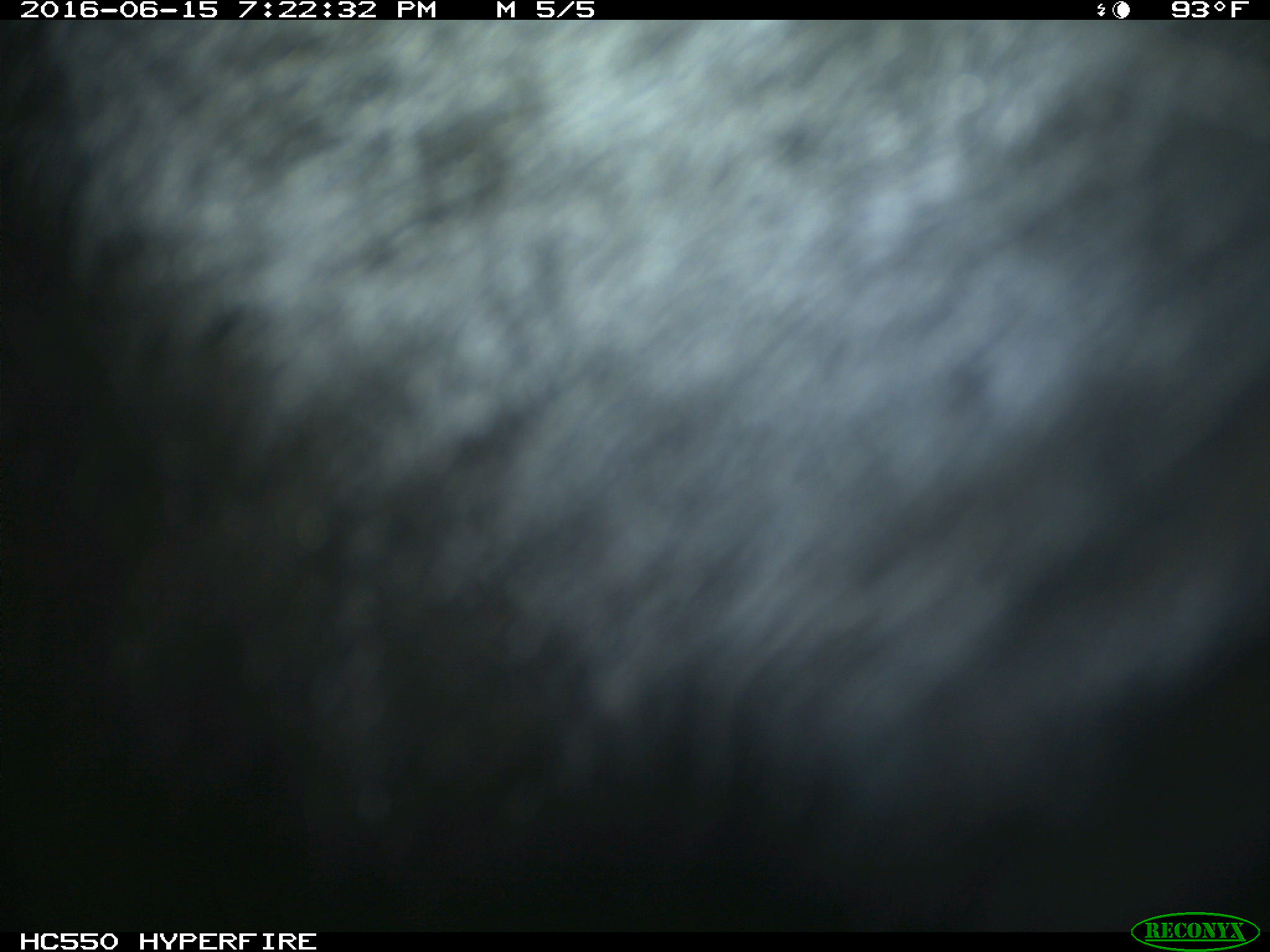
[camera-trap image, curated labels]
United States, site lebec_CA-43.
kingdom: Animalia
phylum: Chordata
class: Mammalia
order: Artiodactyla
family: Bovidae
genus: Bos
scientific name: Bos taurus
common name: domestic cow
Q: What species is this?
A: Bos taurus (domestic cow).